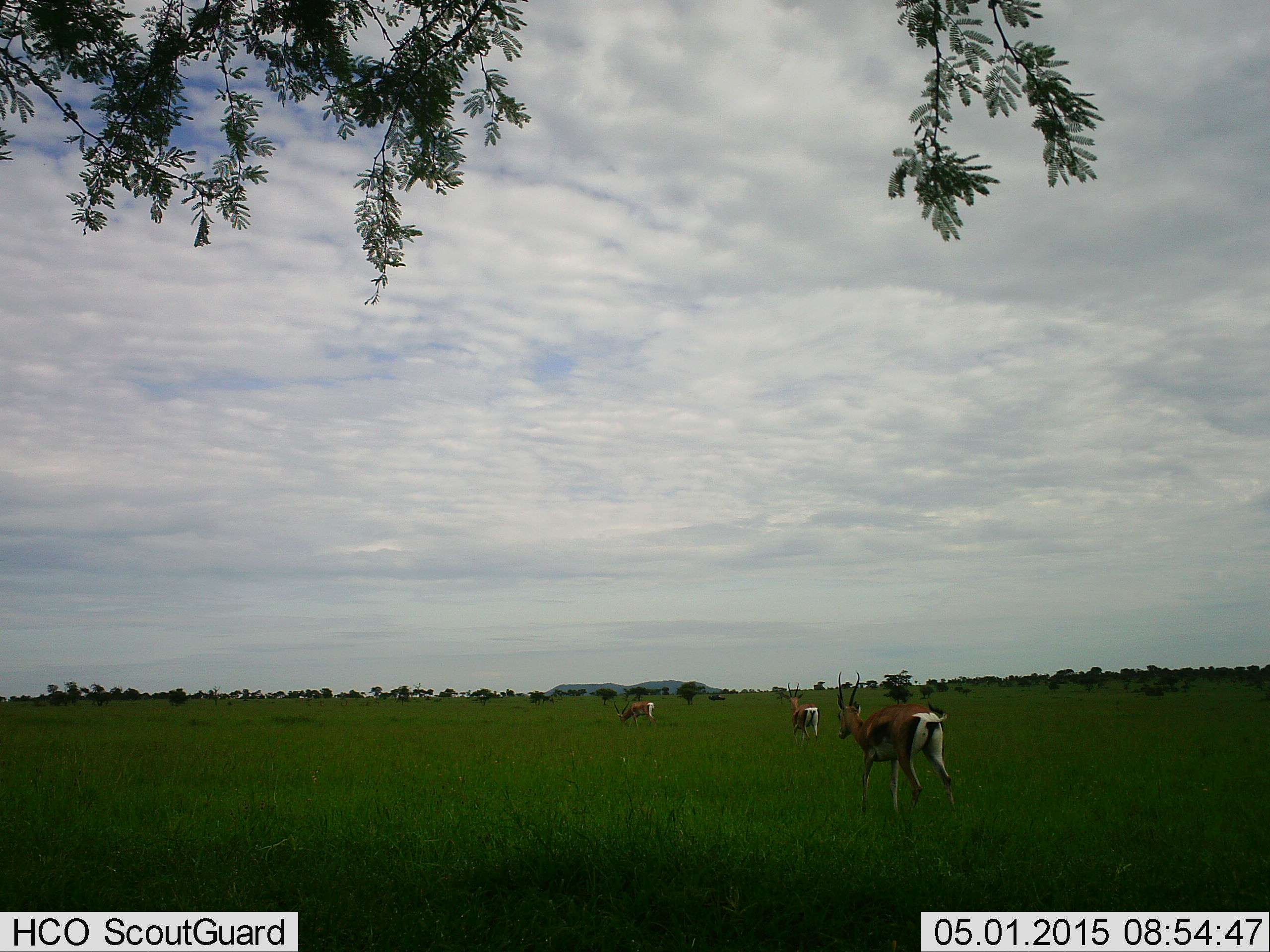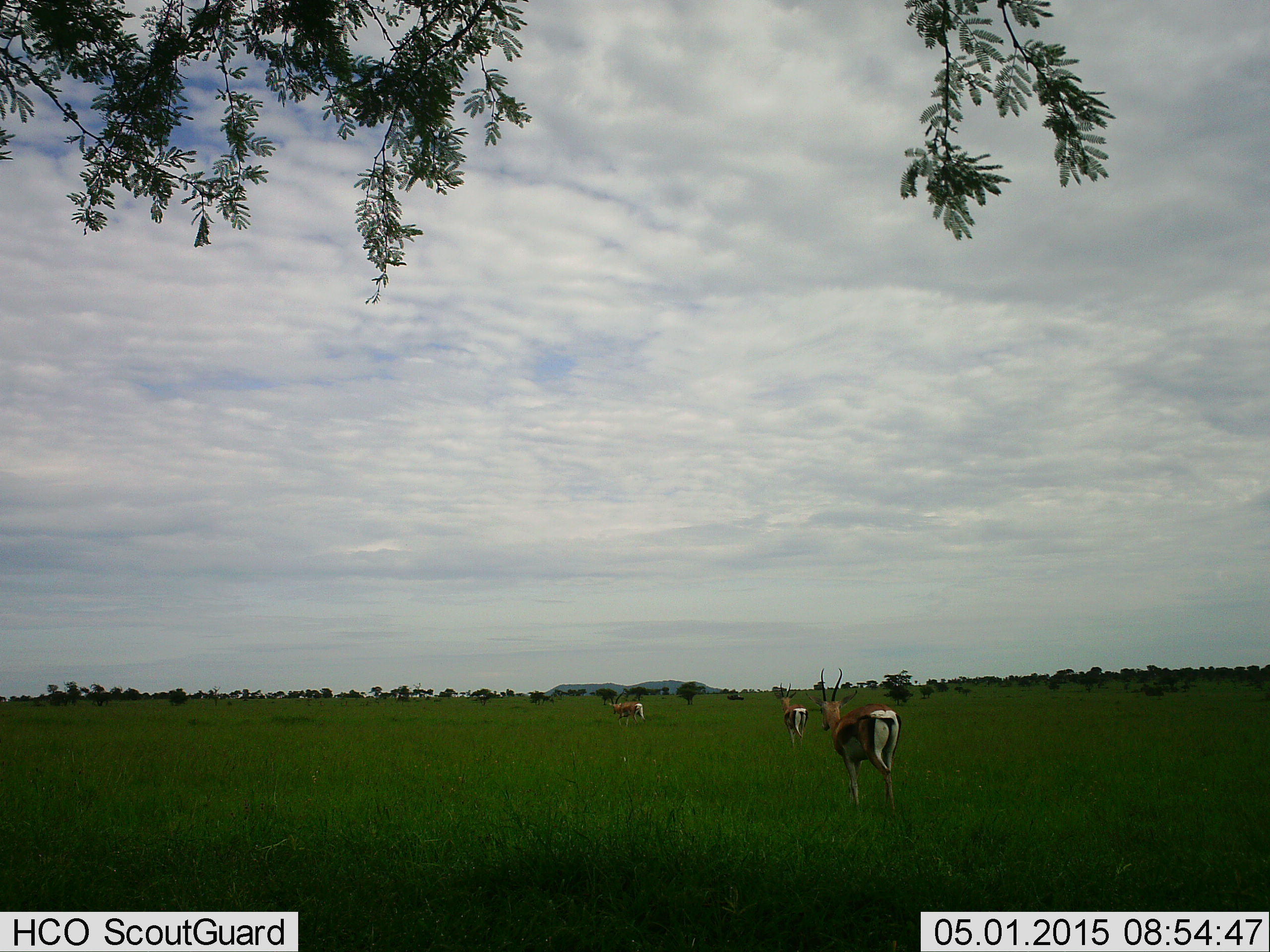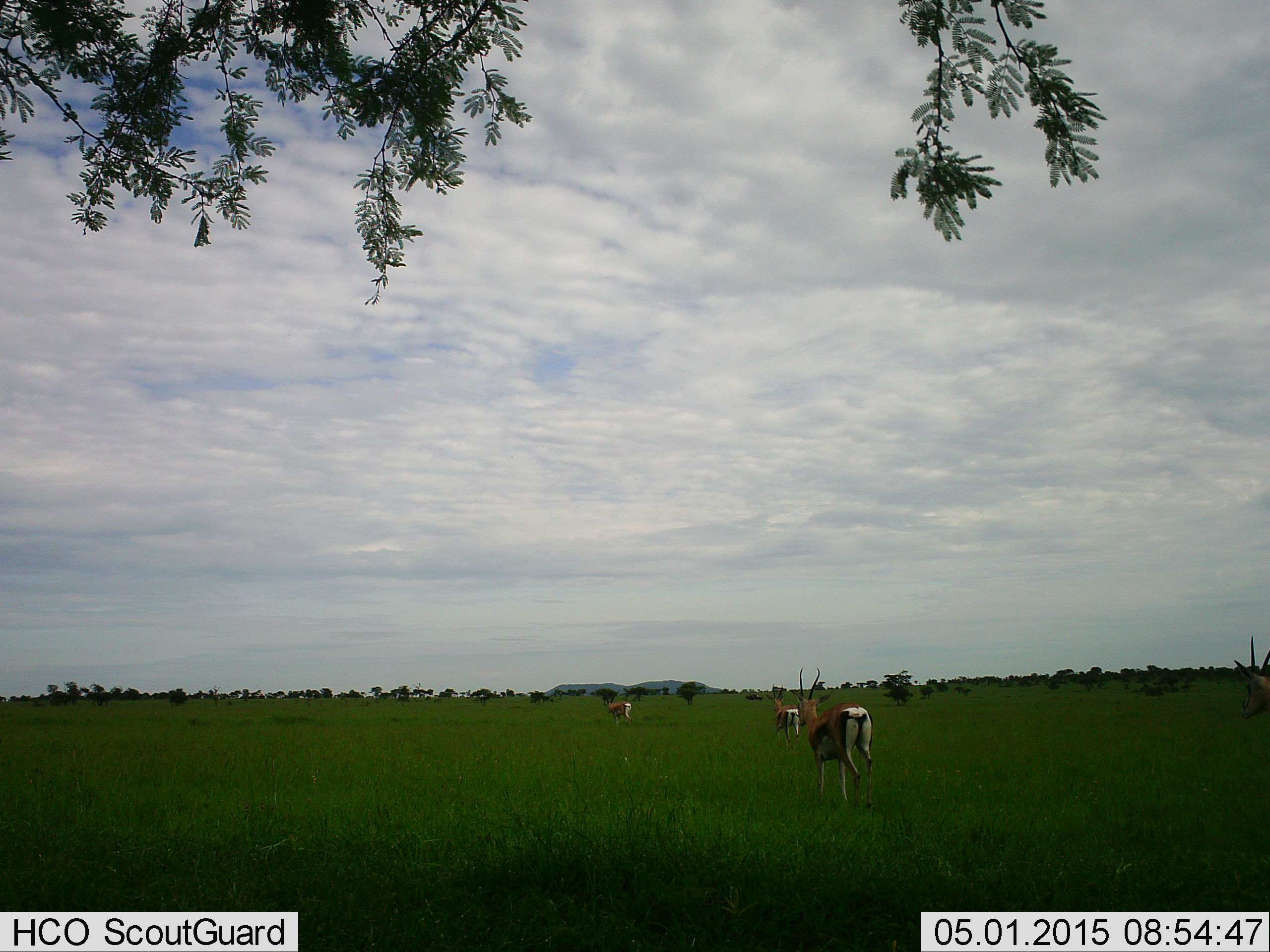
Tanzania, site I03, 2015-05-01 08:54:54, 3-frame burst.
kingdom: Animalia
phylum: Chordata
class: Mammalia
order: Artiodactyla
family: Bovidae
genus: Eudorcas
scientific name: Eudorcas thomsonii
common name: thomson's gazelle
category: gazellethomsons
Gazellethomsons (thomson's gazelle) (Eudorcas thomsonii), count 4. Behavior (volunteer vote fractions): standing 9%, resting 0%, moving 91%, interacting 0%. Young present (vote fraction): 0%. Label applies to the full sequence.